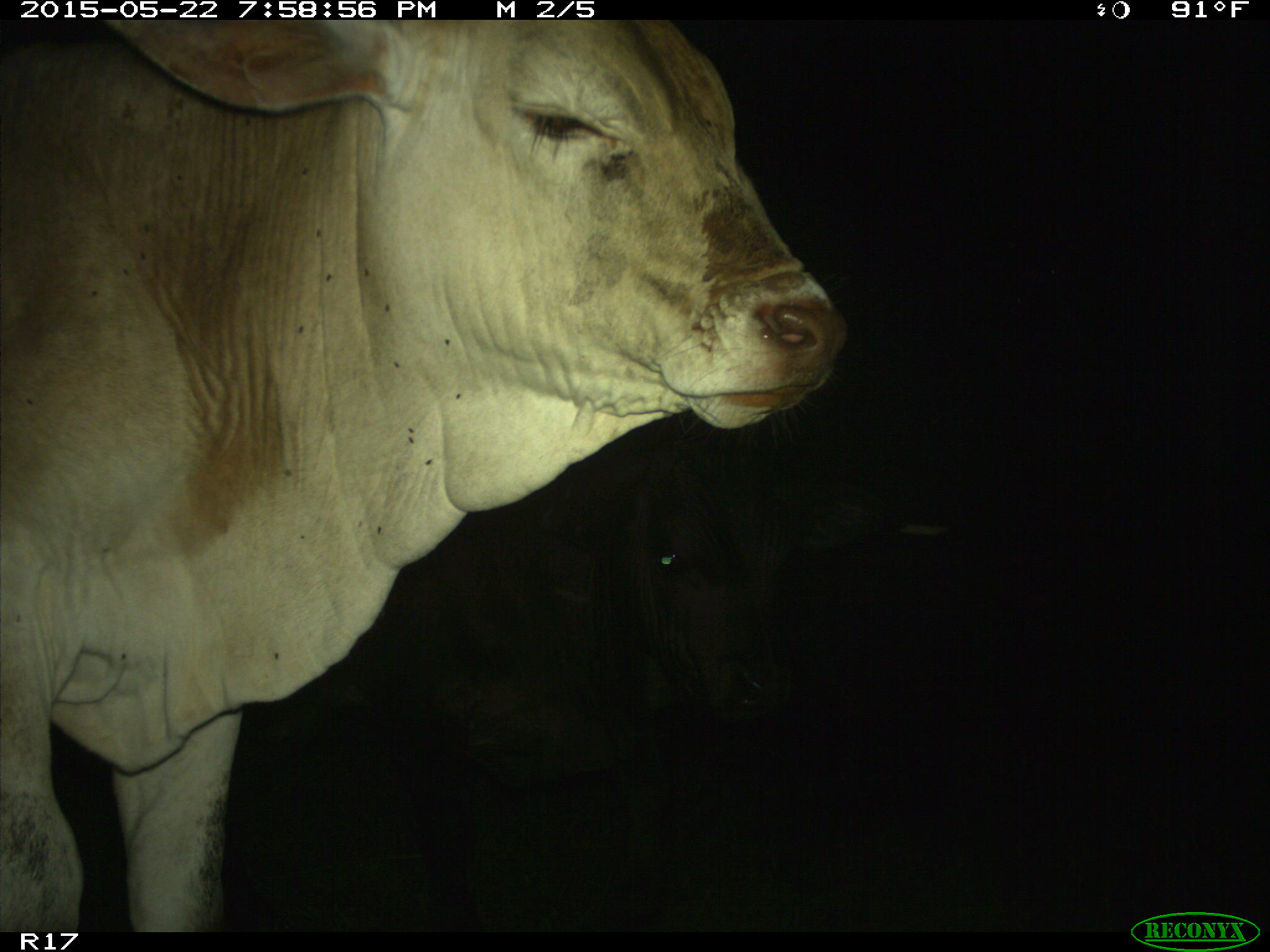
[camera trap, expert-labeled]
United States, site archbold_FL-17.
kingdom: Animalia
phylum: Chordata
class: Mammalia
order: Artiodactyla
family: Bovidae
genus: Bos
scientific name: Bos taurus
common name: domestic cow